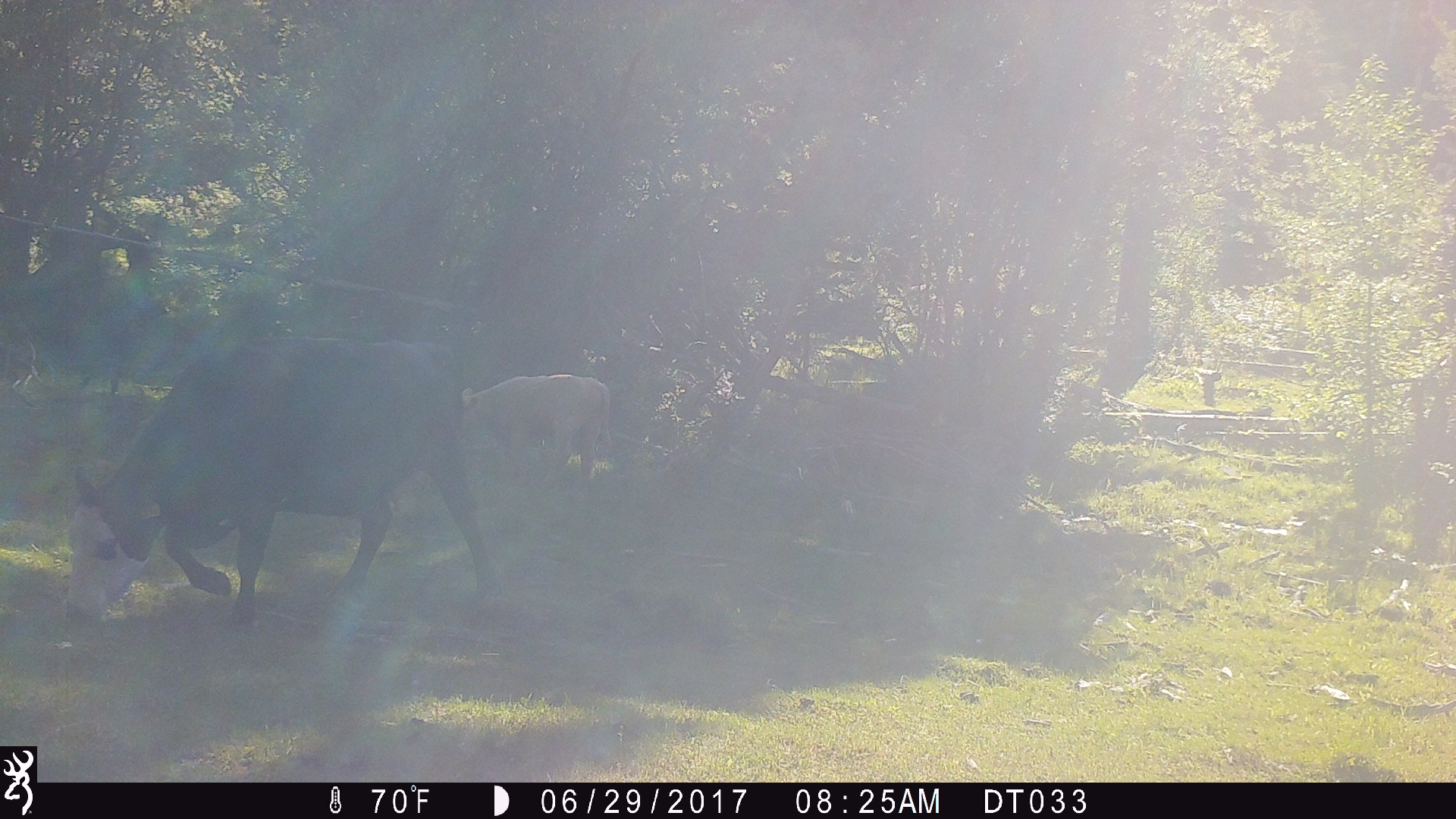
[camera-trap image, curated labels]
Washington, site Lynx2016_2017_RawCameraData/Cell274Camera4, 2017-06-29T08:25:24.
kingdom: Animalia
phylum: Chordata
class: Mammalia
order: Artiodactyla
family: Bovidae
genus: Bos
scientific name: Bos taurus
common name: domestic cattle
Domestic cattle (Bos taurus). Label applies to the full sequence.